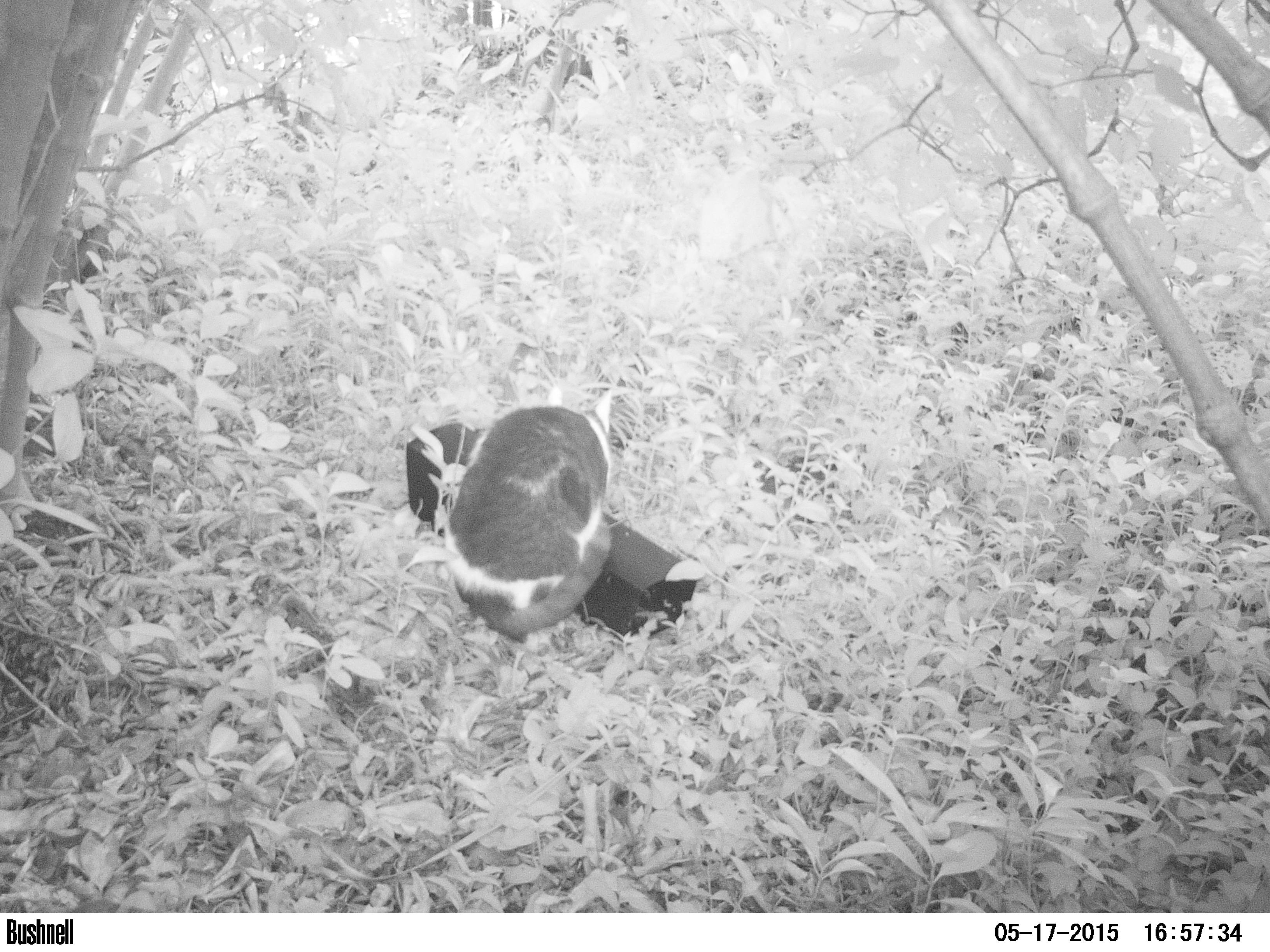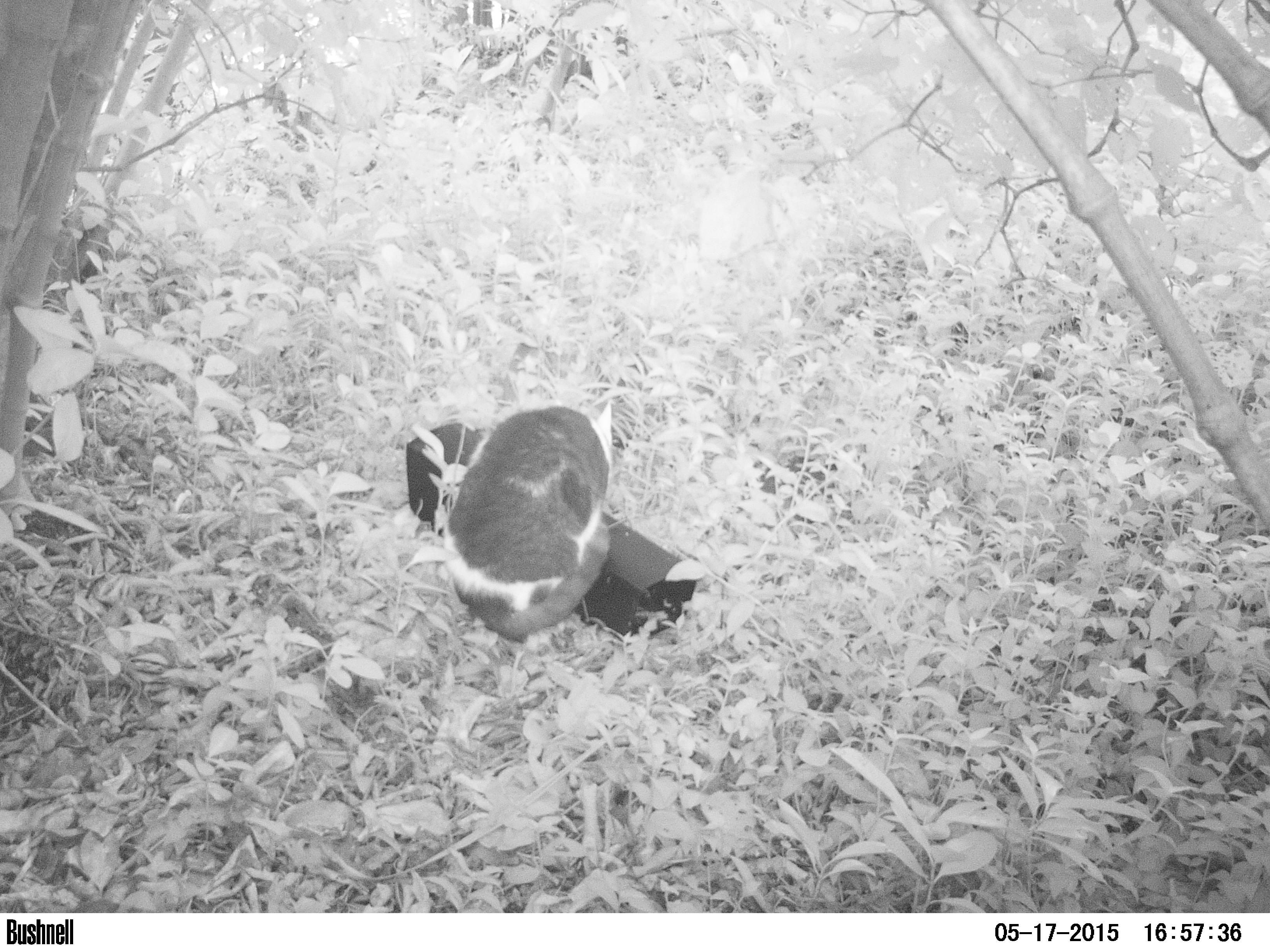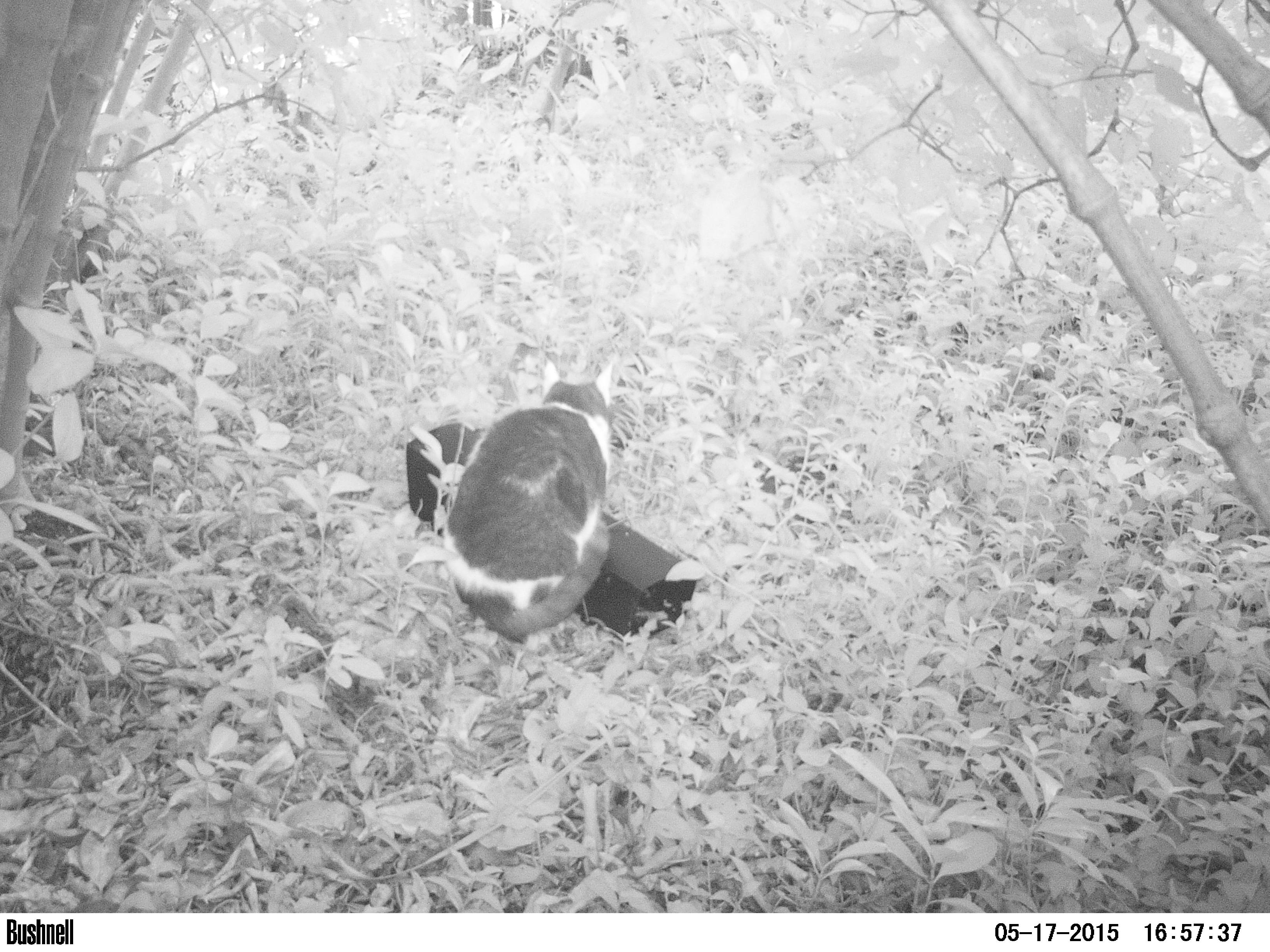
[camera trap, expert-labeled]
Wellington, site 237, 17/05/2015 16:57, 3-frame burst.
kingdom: Animalia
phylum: Chordata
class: Mammalia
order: Carnivora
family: Felidae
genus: Felis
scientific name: Felis catus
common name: cat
Cat (Felis catus).